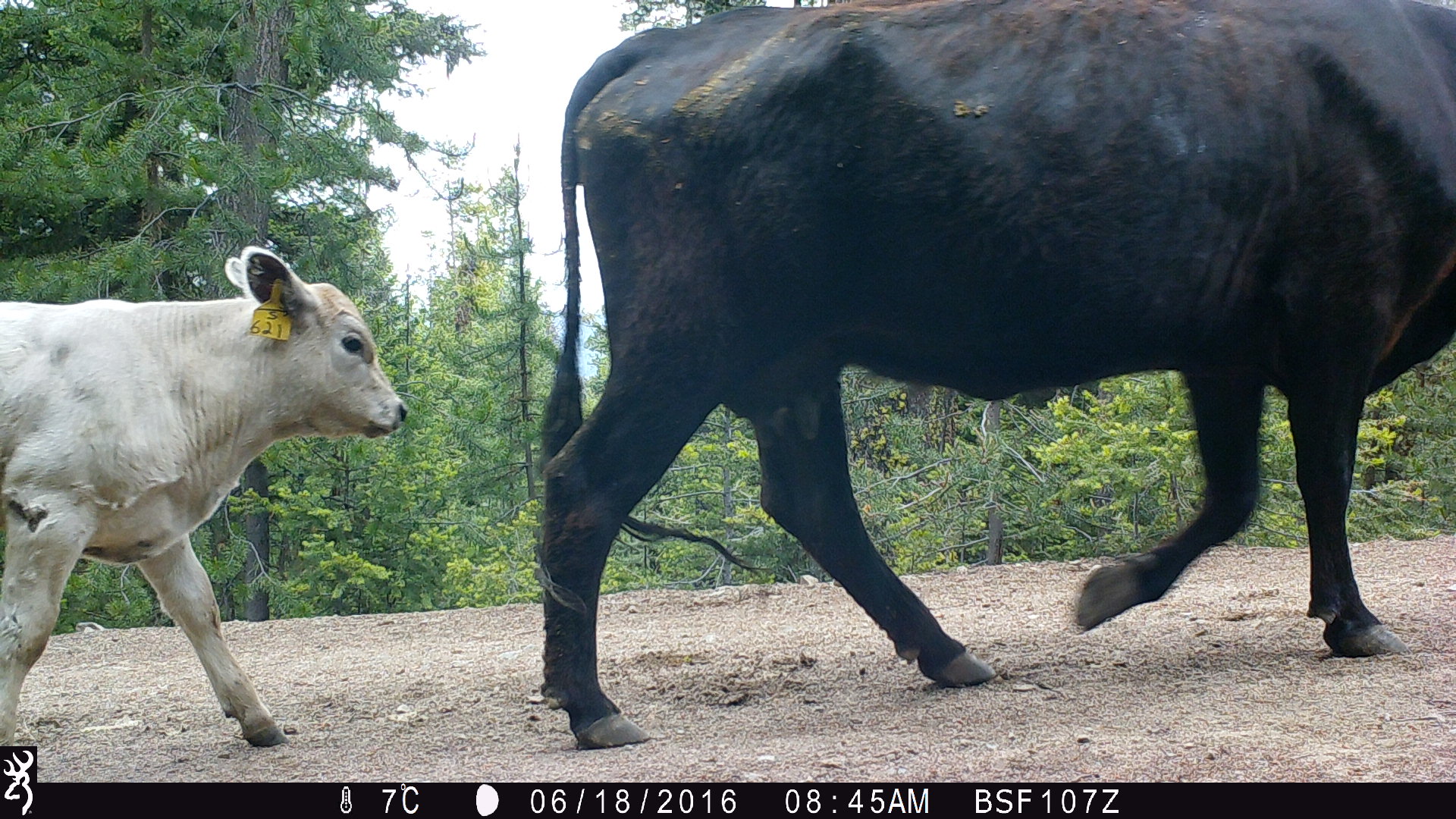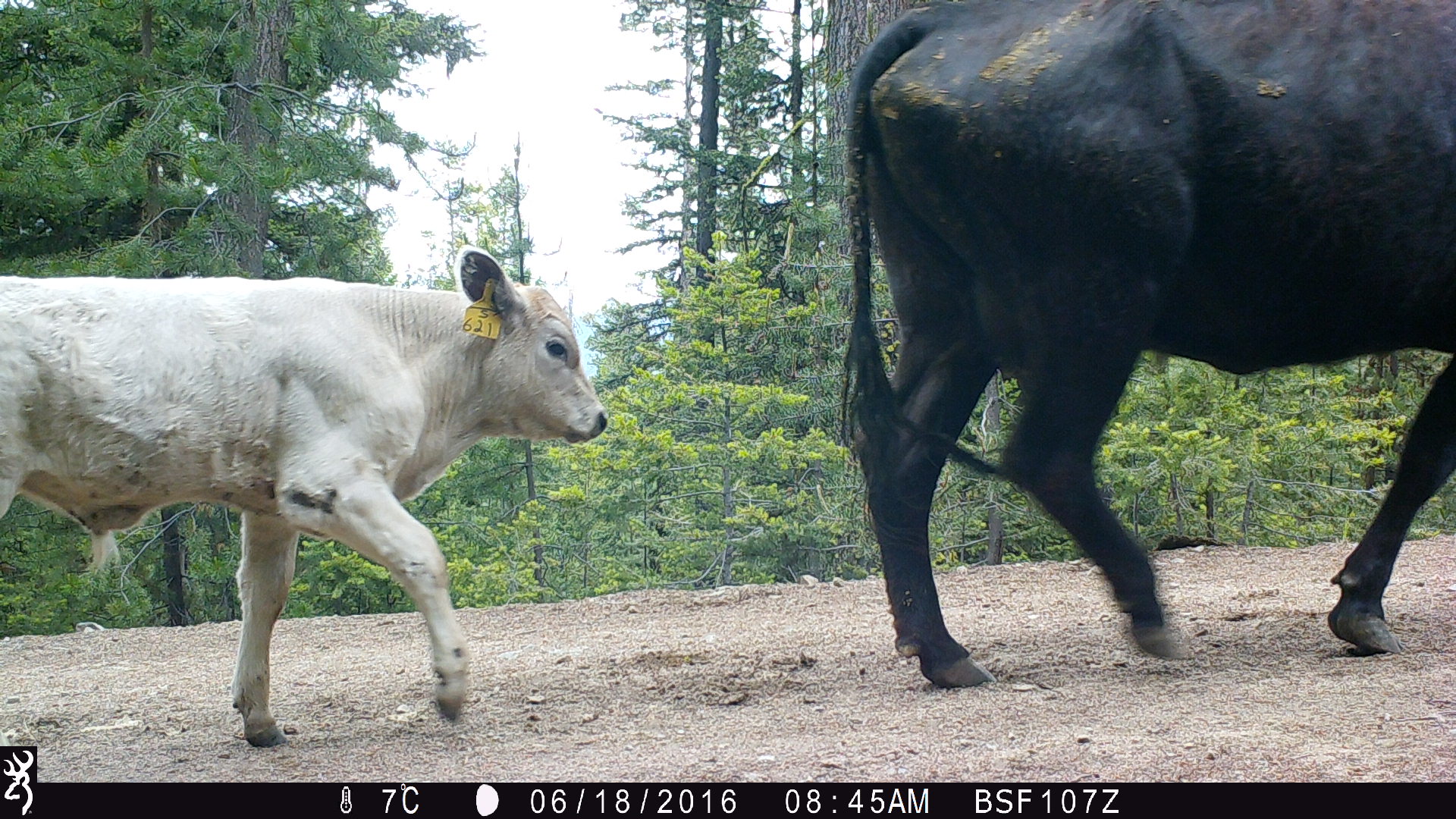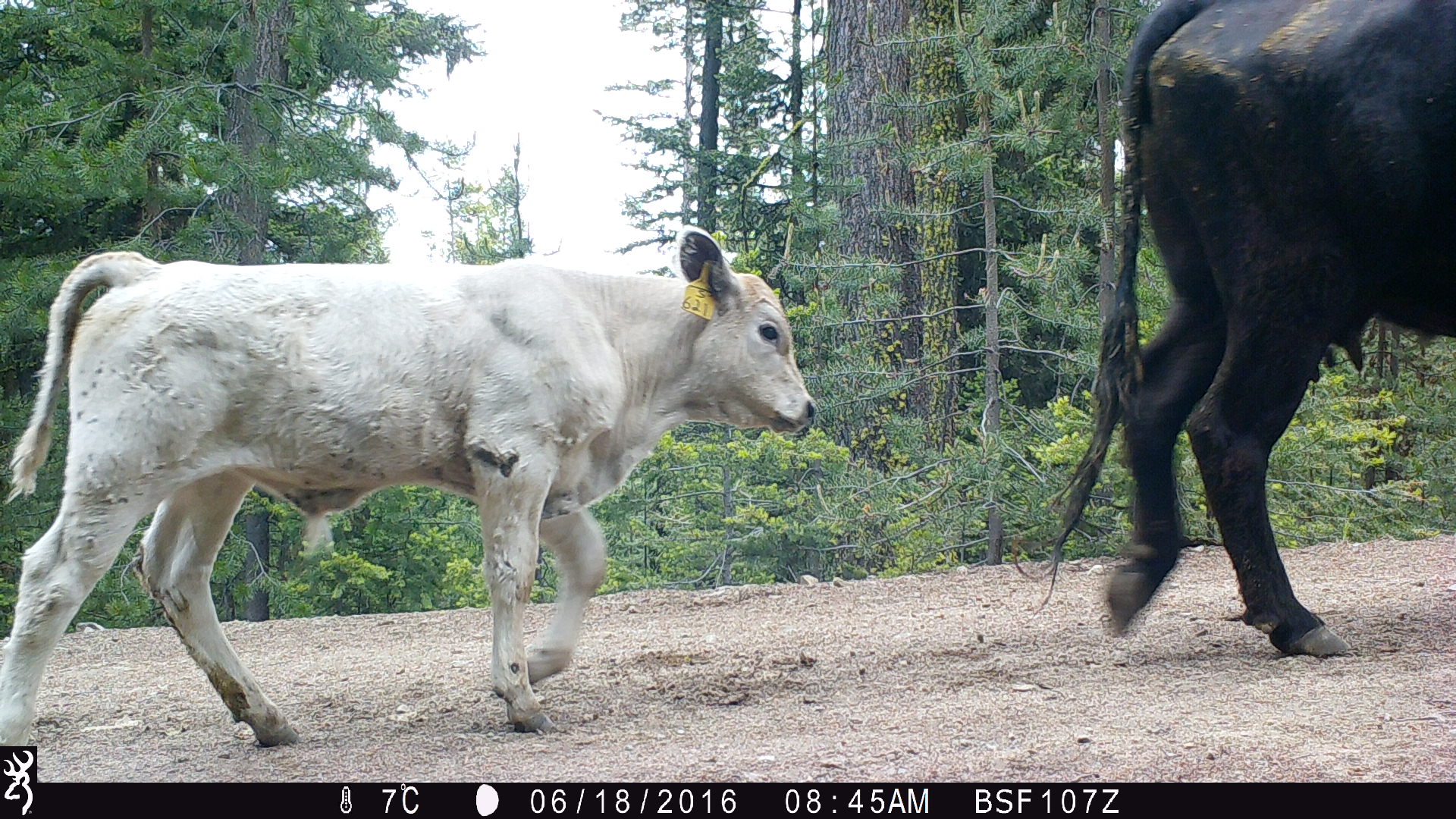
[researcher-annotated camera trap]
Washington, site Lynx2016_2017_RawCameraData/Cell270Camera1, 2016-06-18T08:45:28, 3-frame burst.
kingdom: Animalia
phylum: Chordata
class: Mammalia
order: Artiodactyla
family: Bovidae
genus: Bos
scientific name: Bos taurus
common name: domestic cattle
Domestic cattle (Bos taurus). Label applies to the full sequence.